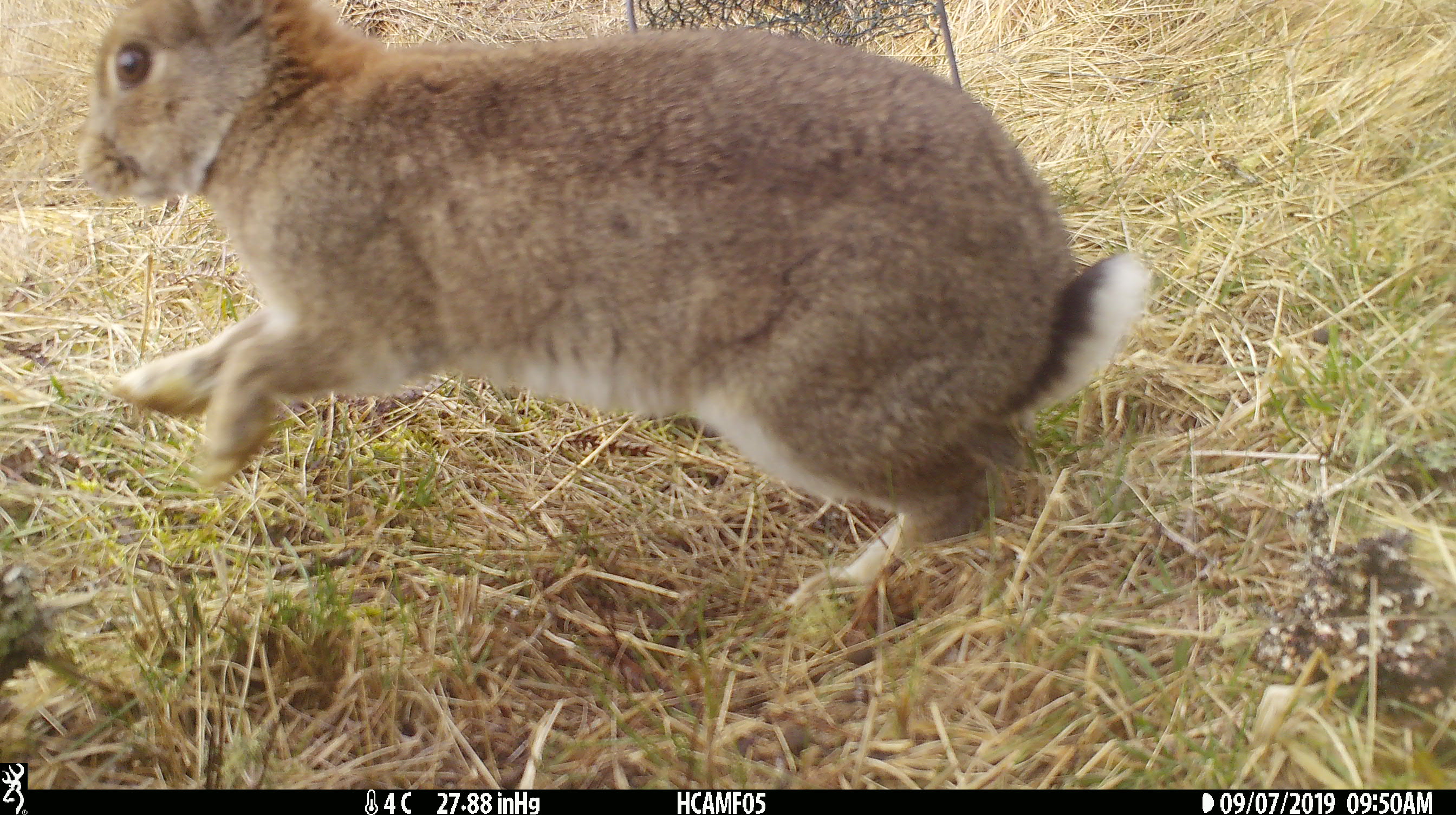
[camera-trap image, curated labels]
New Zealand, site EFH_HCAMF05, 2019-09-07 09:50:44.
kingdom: Animalia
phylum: Chordata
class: Mammalia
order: Lagomorpha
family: Leporidae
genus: Oryctolagus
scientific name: Oryctolagus cuniculus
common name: european rabbit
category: rabbit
Rabbit (european rabbit) (Oryctolagus cuniculus).